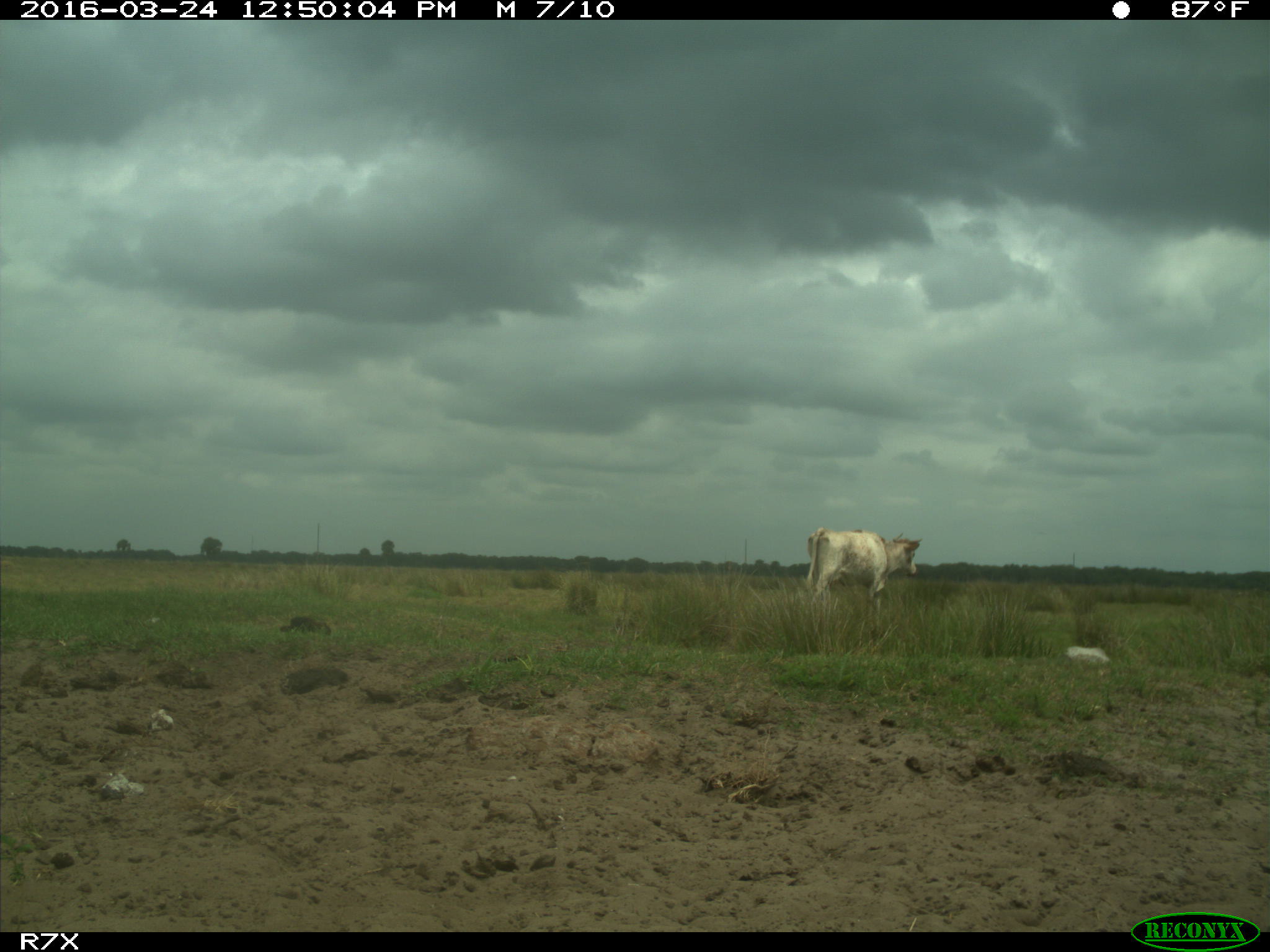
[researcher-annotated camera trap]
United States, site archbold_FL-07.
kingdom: Animalia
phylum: Chordata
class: Mammalia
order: Artiodactyla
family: Bovidae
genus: Bos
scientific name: Bos taurus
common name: domestic cow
Bos taurus (domestic cow).